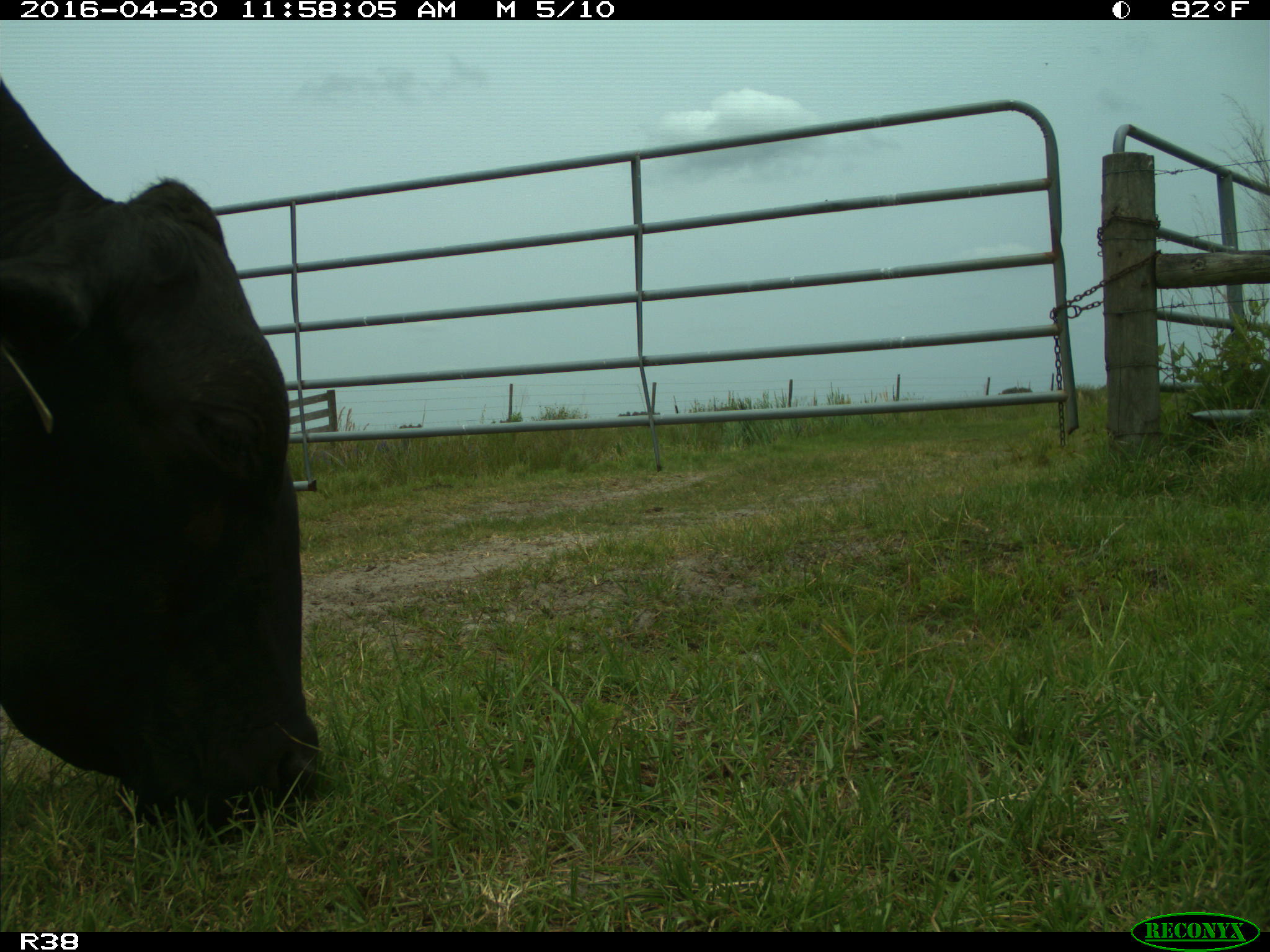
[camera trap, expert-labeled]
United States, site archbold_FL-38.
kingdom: Animalia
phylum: Chordata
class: Mammalia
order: Artiodactyla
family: Bovidae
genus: Bos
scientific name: Bos taurus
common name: domestic cow